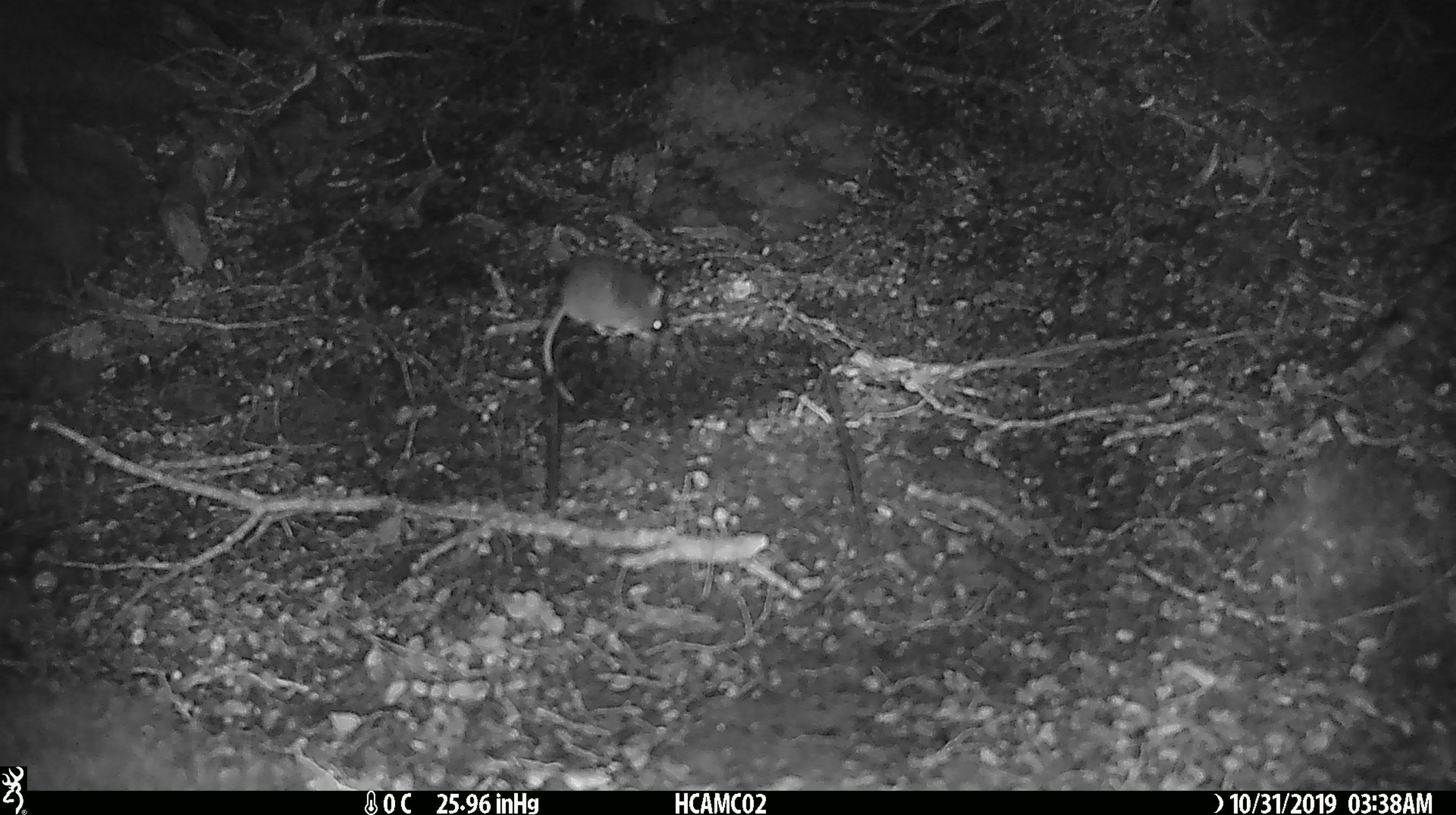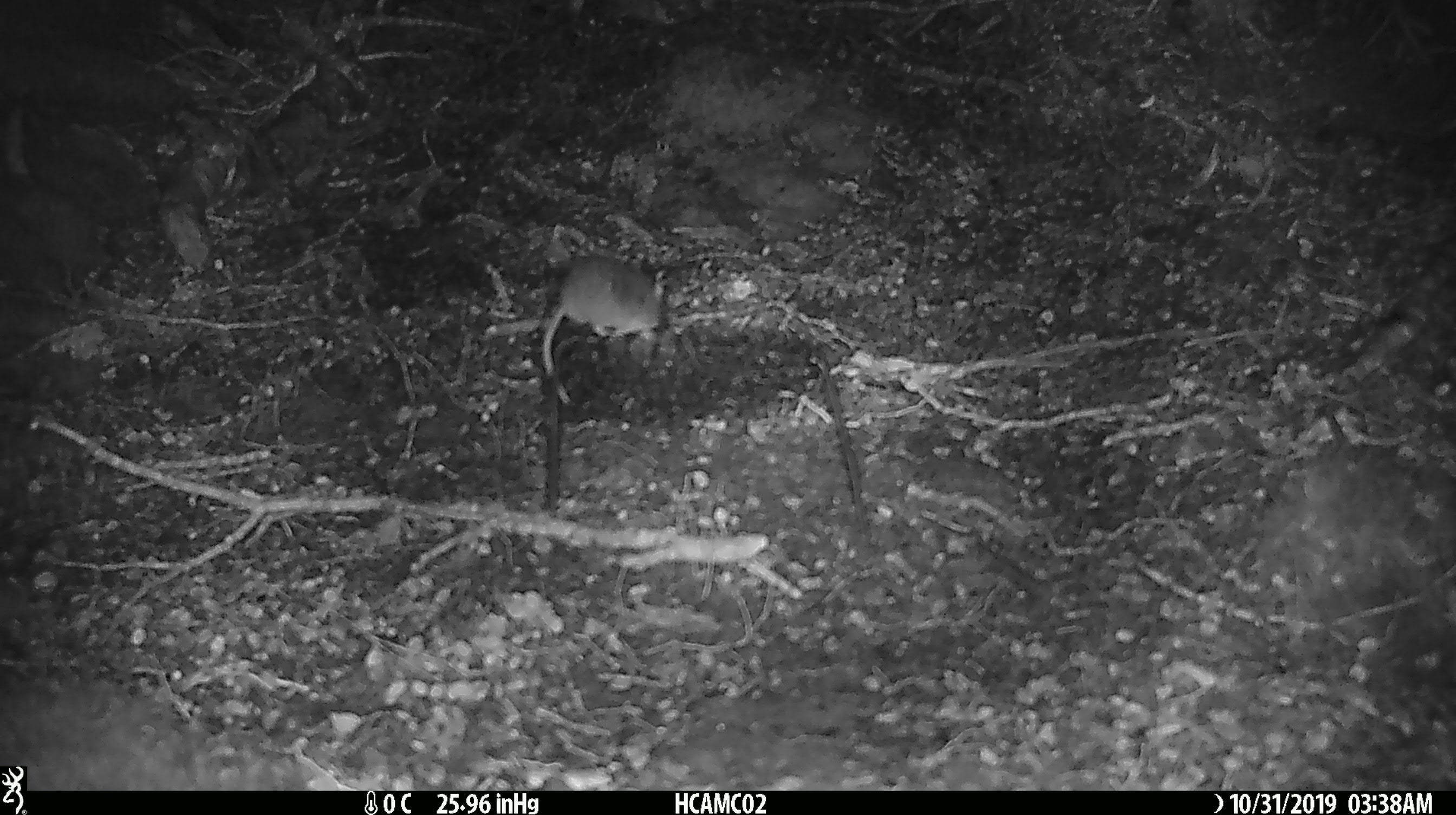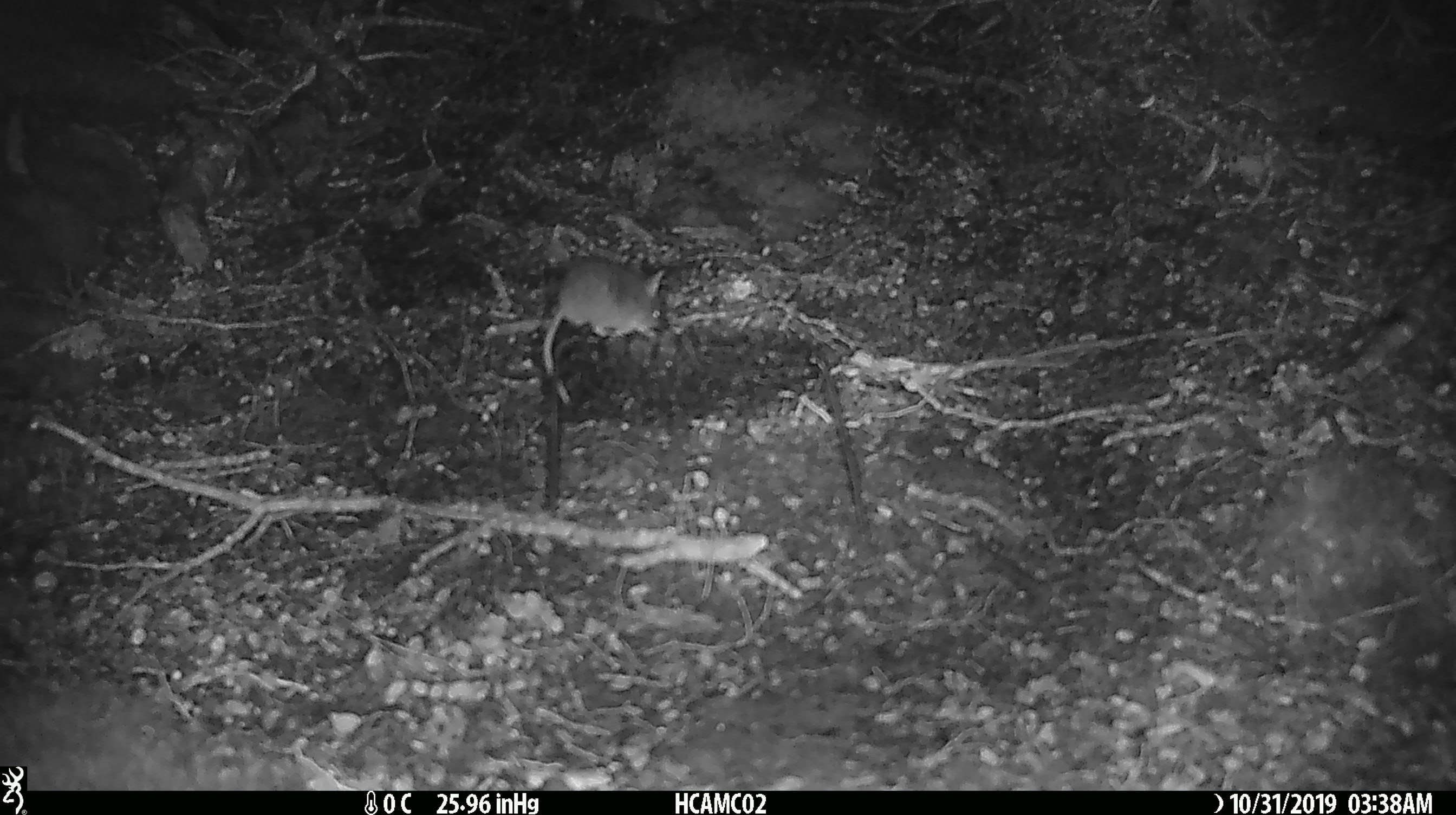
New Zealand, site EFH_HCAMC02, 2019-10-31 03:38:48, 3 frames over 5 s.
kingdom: Animalia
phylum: Chordata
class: Mammalia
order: Rodentia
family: Muridae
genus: Mus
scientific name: Mus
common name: mouse